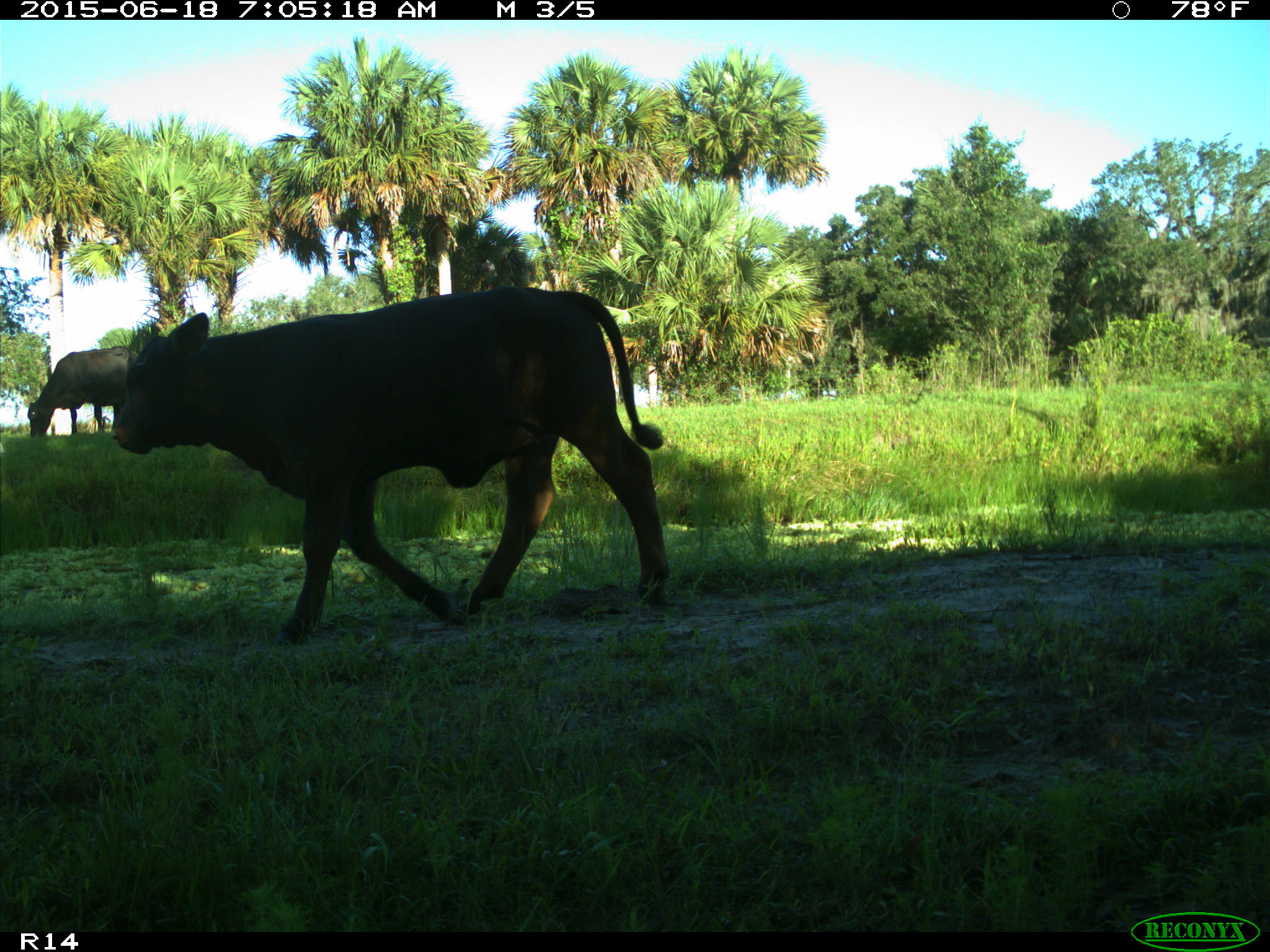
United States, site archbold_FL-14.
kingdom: Animalia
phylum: Chordata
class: Mammalia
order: Artiodactyla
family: Bovidae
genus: Bos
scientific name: Bos taurus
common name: domestic cow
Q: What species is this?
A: Bos taurus (domestic cow).